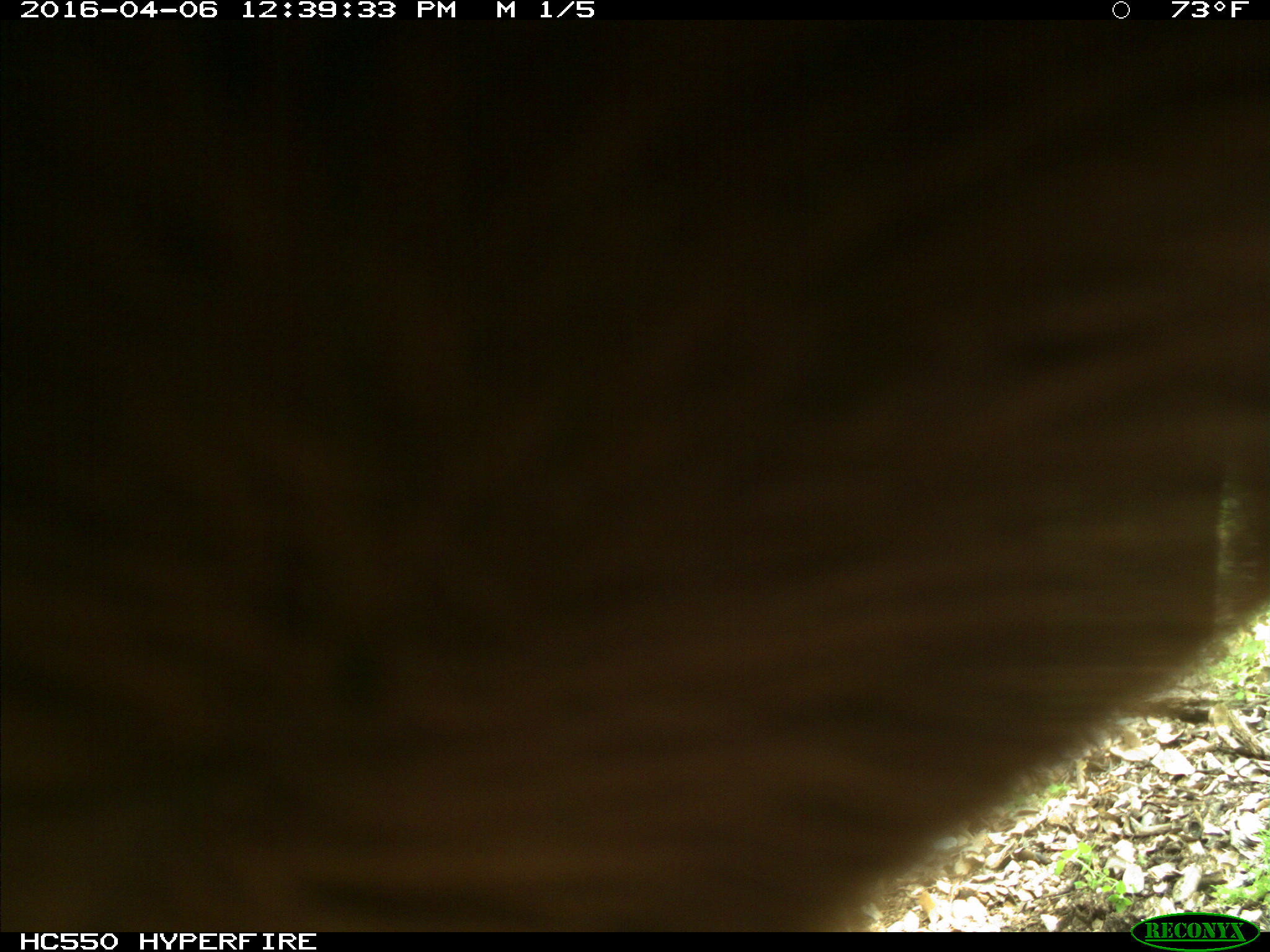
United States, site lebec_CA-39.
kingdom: Animalia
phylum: Chordata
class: Mammalia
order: Artiodactyla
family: Bovidae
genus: Bos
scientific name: Bos taurus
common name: domestic cow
Bos taurus (domestic cow).